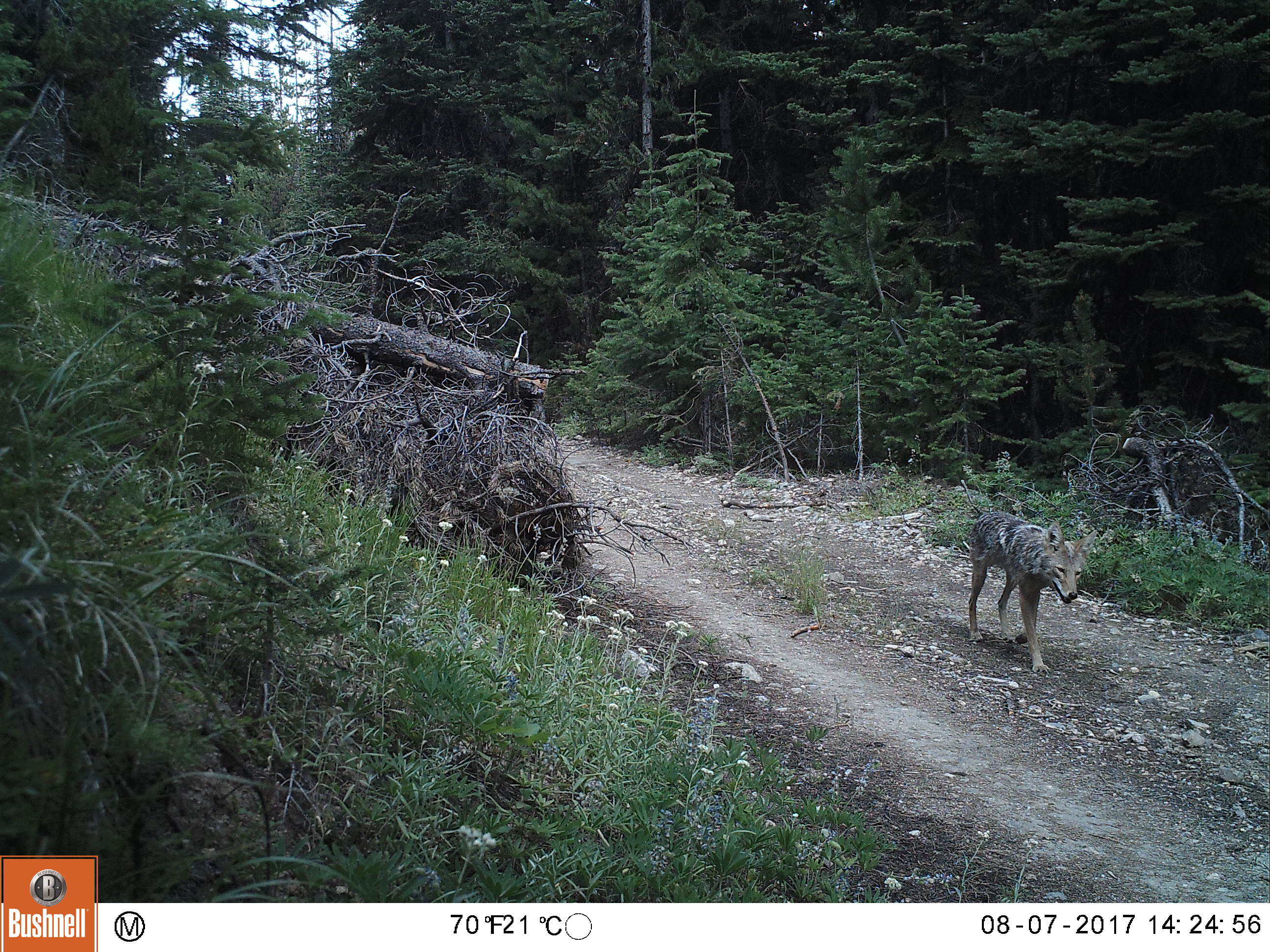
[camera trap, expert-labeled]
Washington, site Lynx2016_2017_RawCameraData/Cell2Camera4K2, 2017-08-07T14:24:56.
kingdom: Animalia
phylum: Chordata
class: Mammalia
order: Carnivora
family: Canidae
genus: Canis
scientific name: Canis latrans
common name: coyote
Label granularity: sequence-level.